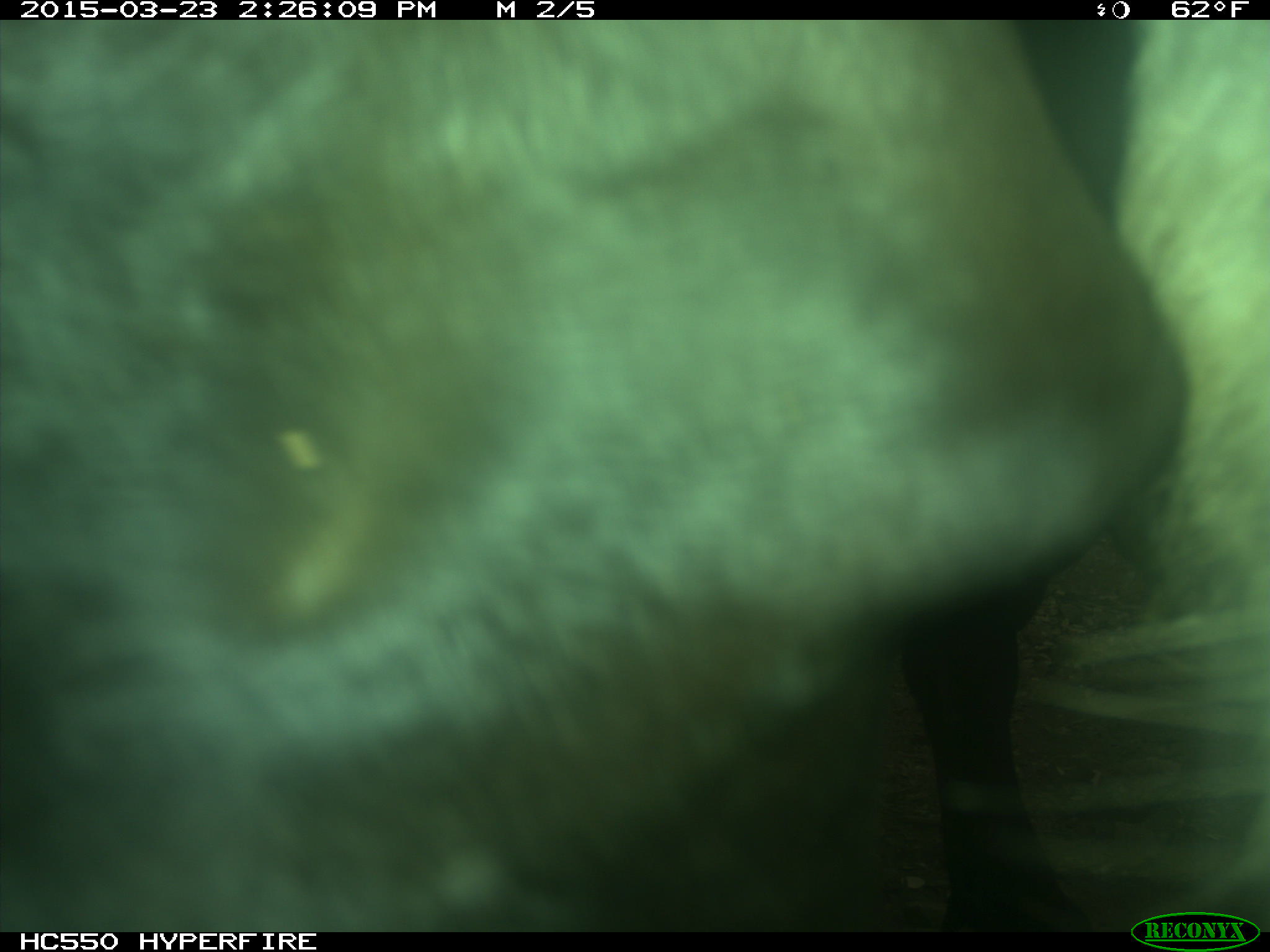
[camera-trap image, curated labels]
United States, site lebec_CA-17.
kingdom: Animalia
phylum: Chordata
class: Mammalia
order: Artiodactyla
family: Bovidae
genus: Bos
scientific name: Bos taurus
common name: domestic cow